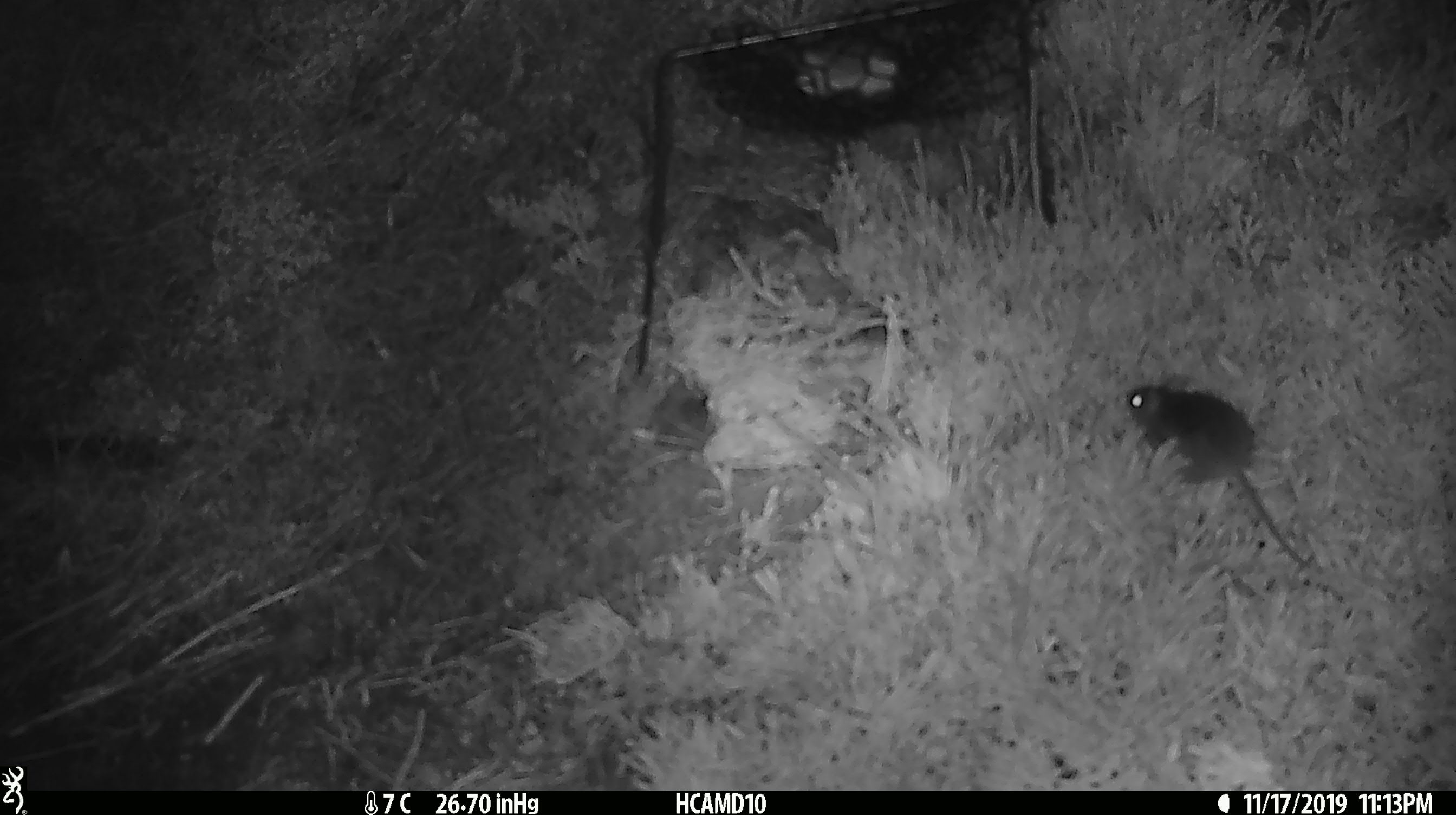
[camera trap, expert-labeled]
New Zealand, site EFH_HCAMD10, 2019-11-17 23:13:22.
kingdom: Animalia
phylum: Chordata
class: Mammalia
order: Rodentia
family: Muridae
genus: Mus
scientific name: Mus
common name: mouse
Mouse (Mus).